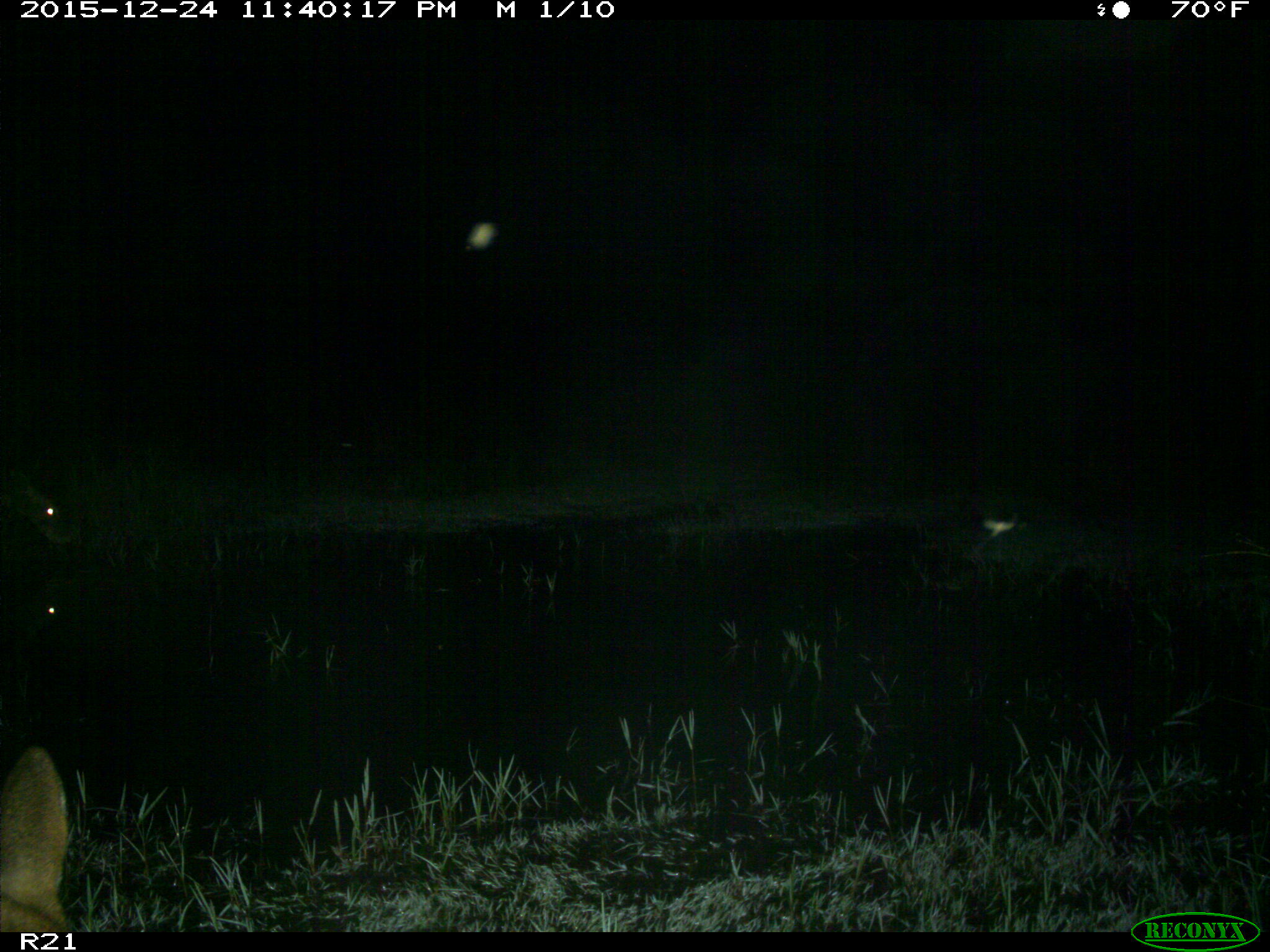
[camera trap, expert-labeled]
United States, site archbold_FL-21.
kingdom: Animalia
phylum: Chordata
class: Mammalia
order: Artiodactyla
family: Cervidae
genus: Odocoileus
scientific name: Odocoileus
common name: deer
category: unidentified deer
Unidentified deer (deer) (Odocoileus).